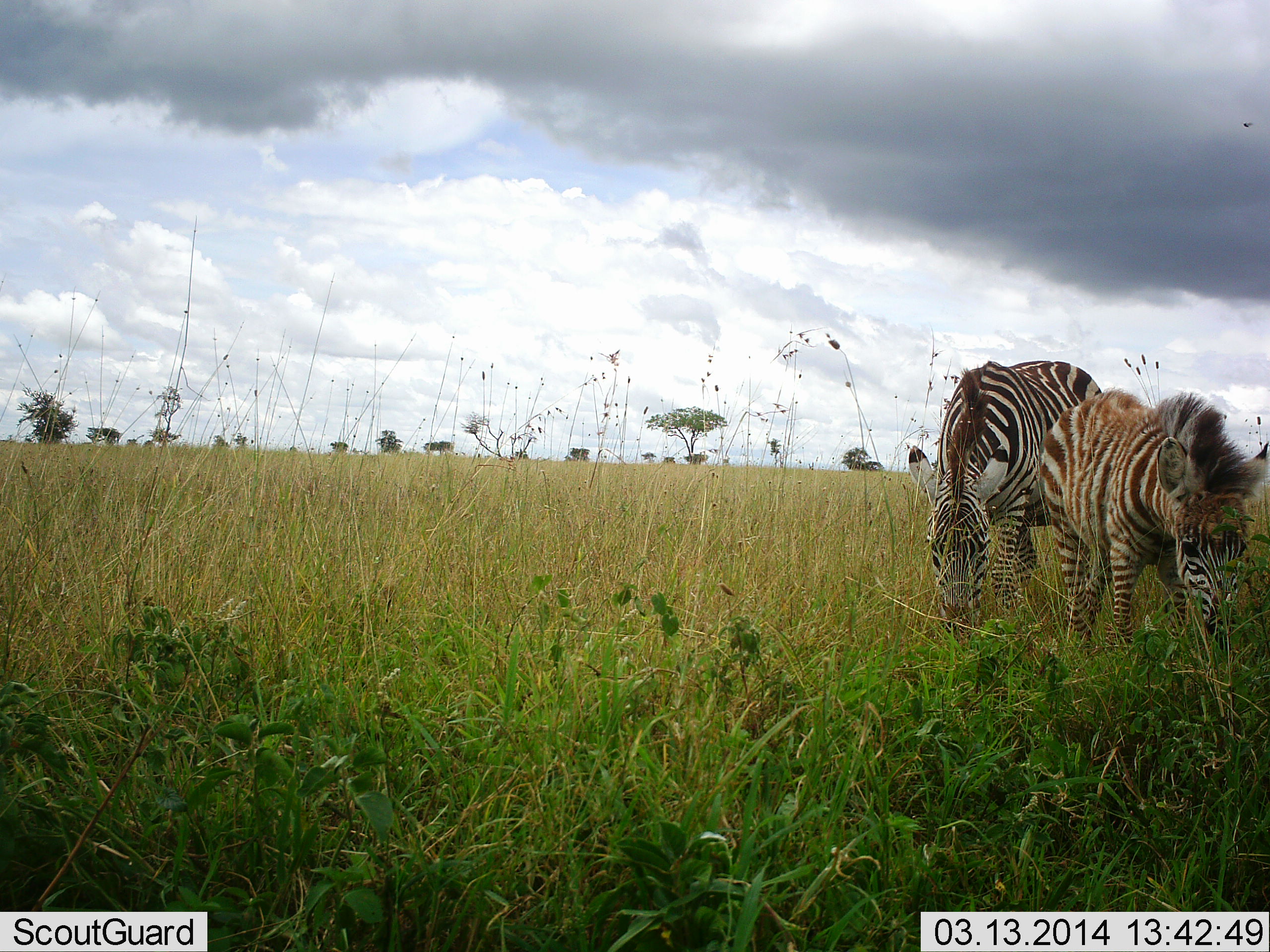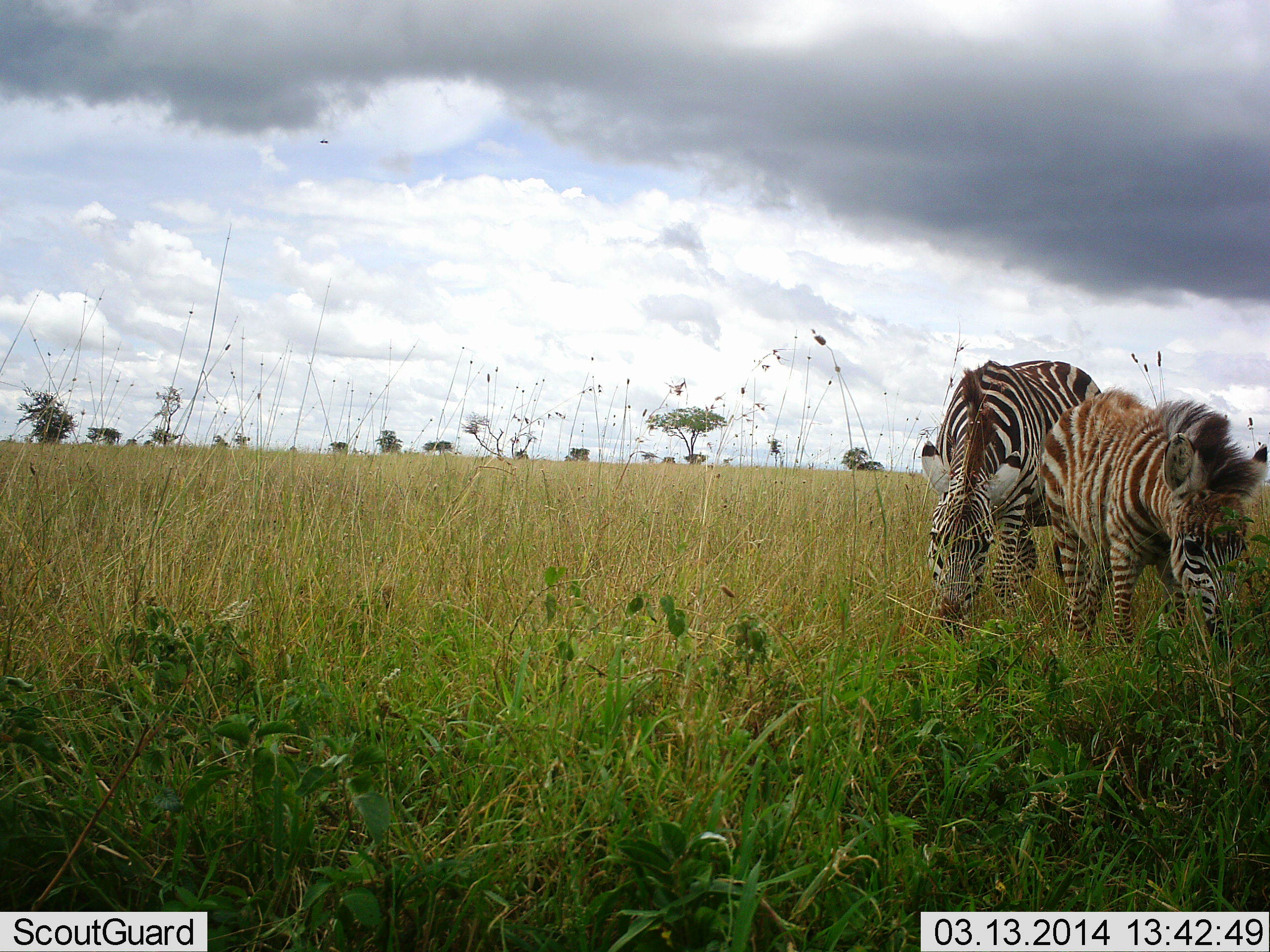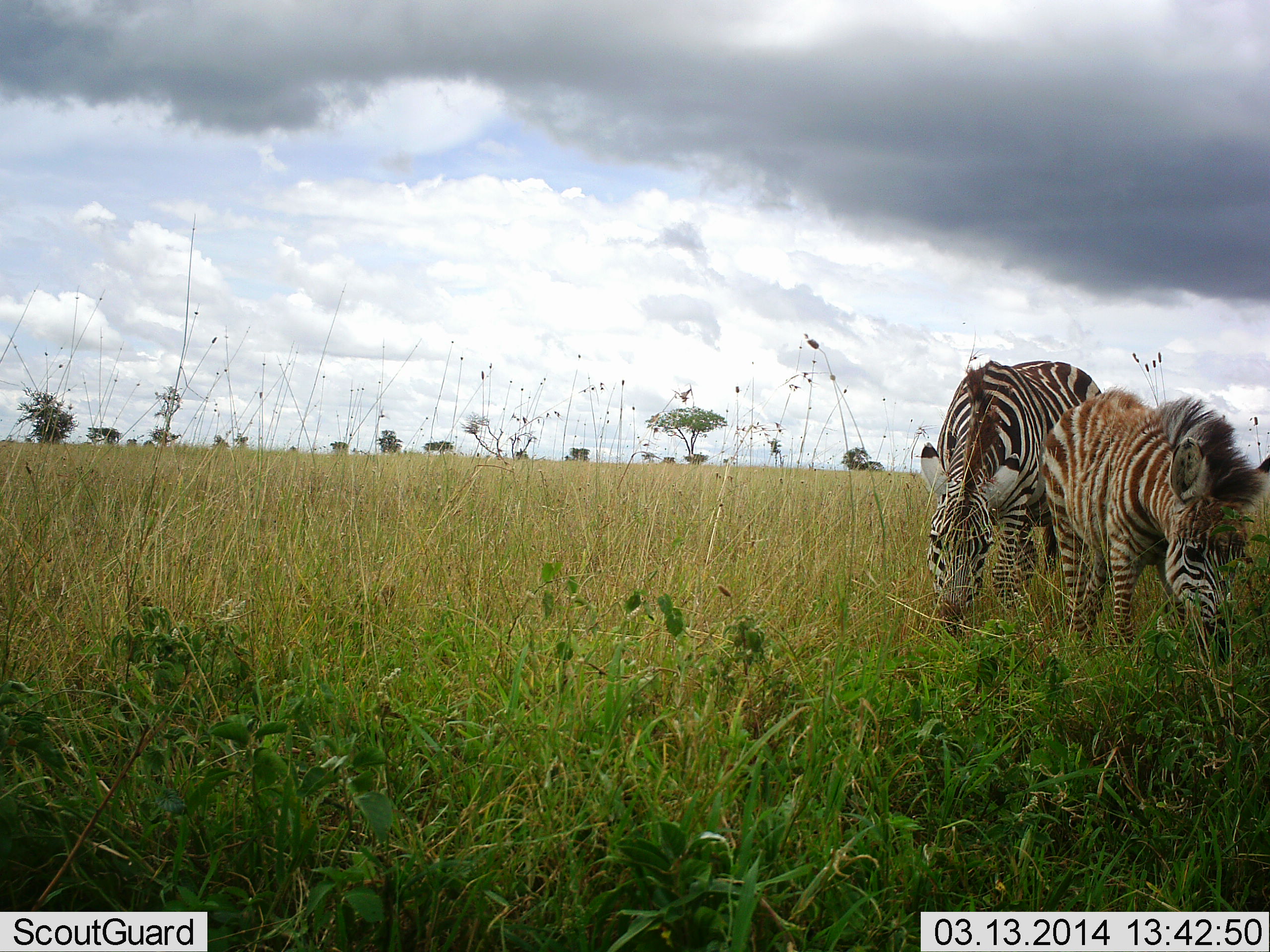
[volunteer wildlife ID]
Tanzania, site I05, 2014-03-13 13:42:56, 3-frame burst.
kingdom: Animalia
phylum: Chordata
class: Mammalia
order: Perissodactyla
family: Equidae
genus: Equus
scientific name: Equus quagga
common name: plains zebra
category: zebra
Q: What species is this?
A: Zebra (plains zebra) (Equus quagga).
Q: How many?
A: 2.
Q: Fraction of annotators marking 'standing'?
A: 40%.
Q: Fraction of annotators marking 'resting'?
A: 0%.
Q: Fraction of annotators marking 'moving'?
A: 0%.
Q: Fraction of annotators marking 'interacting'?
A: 10%.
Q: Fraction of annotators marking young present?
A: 80%.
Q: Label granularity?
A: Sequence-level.